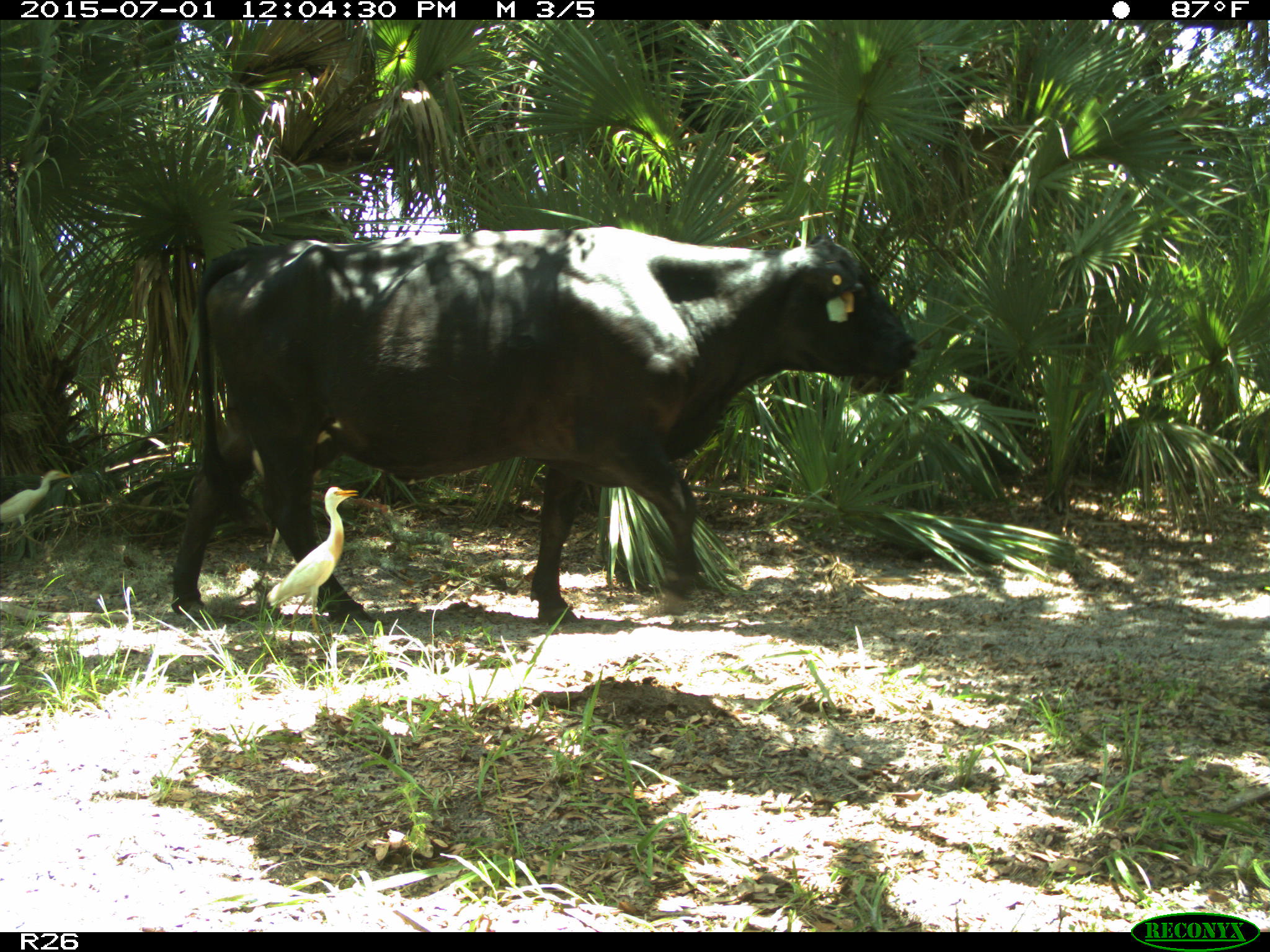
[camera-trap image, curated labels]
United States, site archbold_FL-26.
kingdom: Animalia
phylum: Chordata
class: Mammalia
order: Artiodactyla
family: Bovidae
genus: Bos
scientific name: Bos taurus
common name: domestic cow